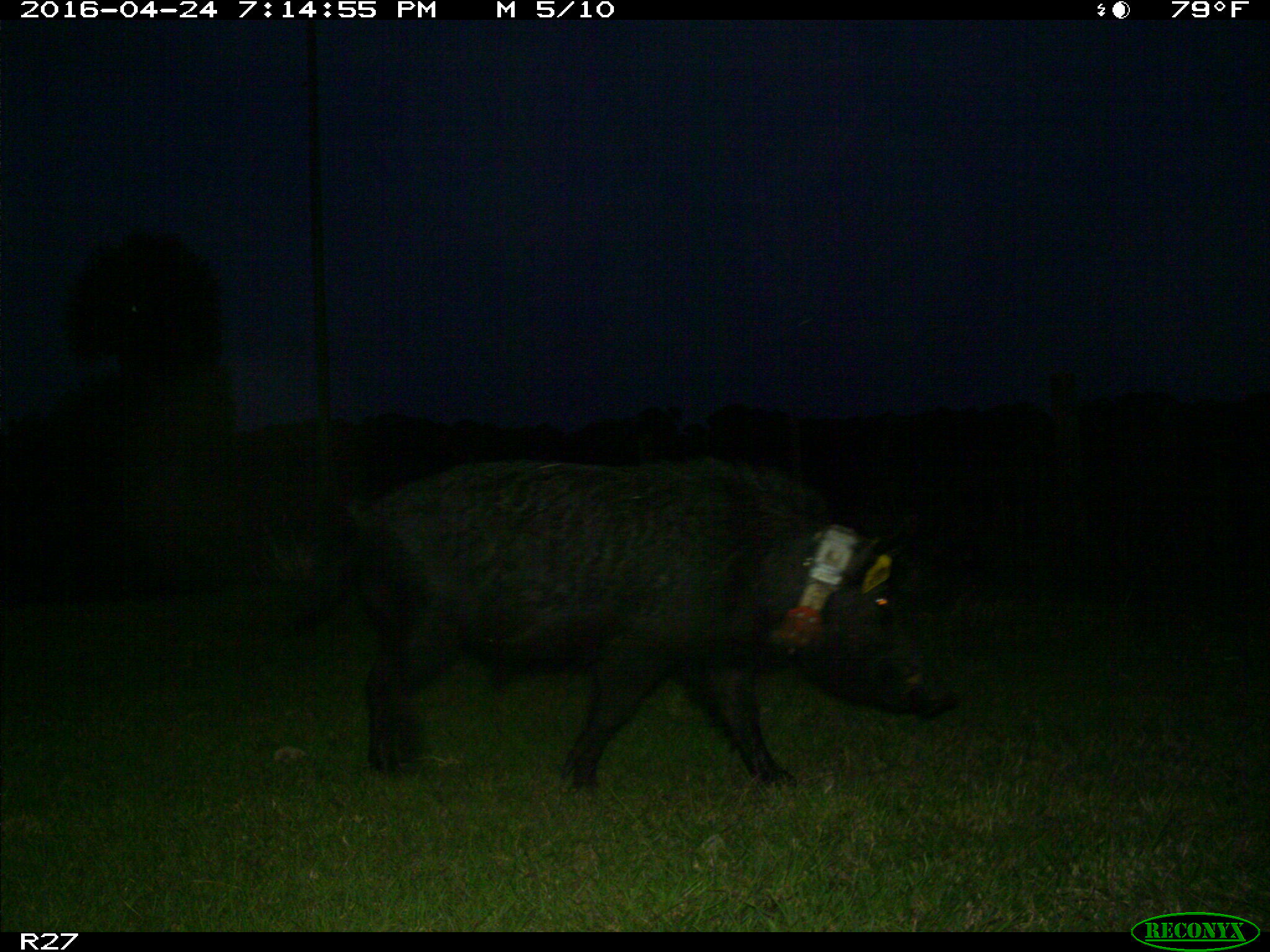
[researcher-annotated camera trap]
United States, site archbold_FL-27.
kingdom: Animalia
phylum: Chordata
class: Mammalia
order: Artiodactyla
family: Suidae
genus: Sus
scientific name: Sus scrofa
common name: wild boar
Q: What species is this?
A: Sus scrofa (wild boar).